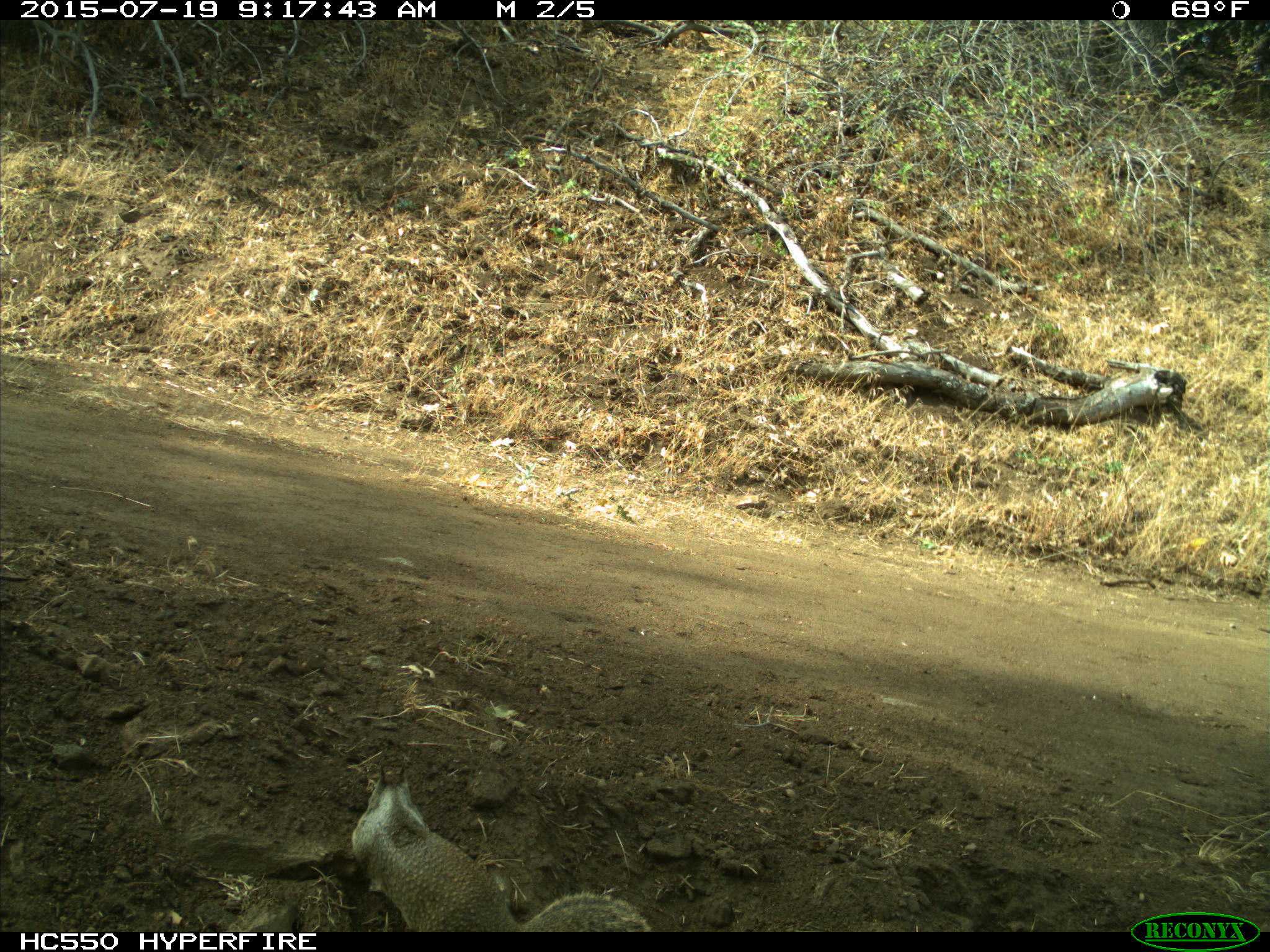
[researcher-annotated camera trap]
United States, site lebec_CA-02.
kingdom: Animalia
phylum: Chordata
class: Mammalia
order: Rodentia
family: Sciuridae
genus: Otospermophilus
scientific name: Otospermophilus beecheyi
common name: california ground squirrel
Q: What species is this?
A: Otospermophilus beecheyi (california ground squirrel).